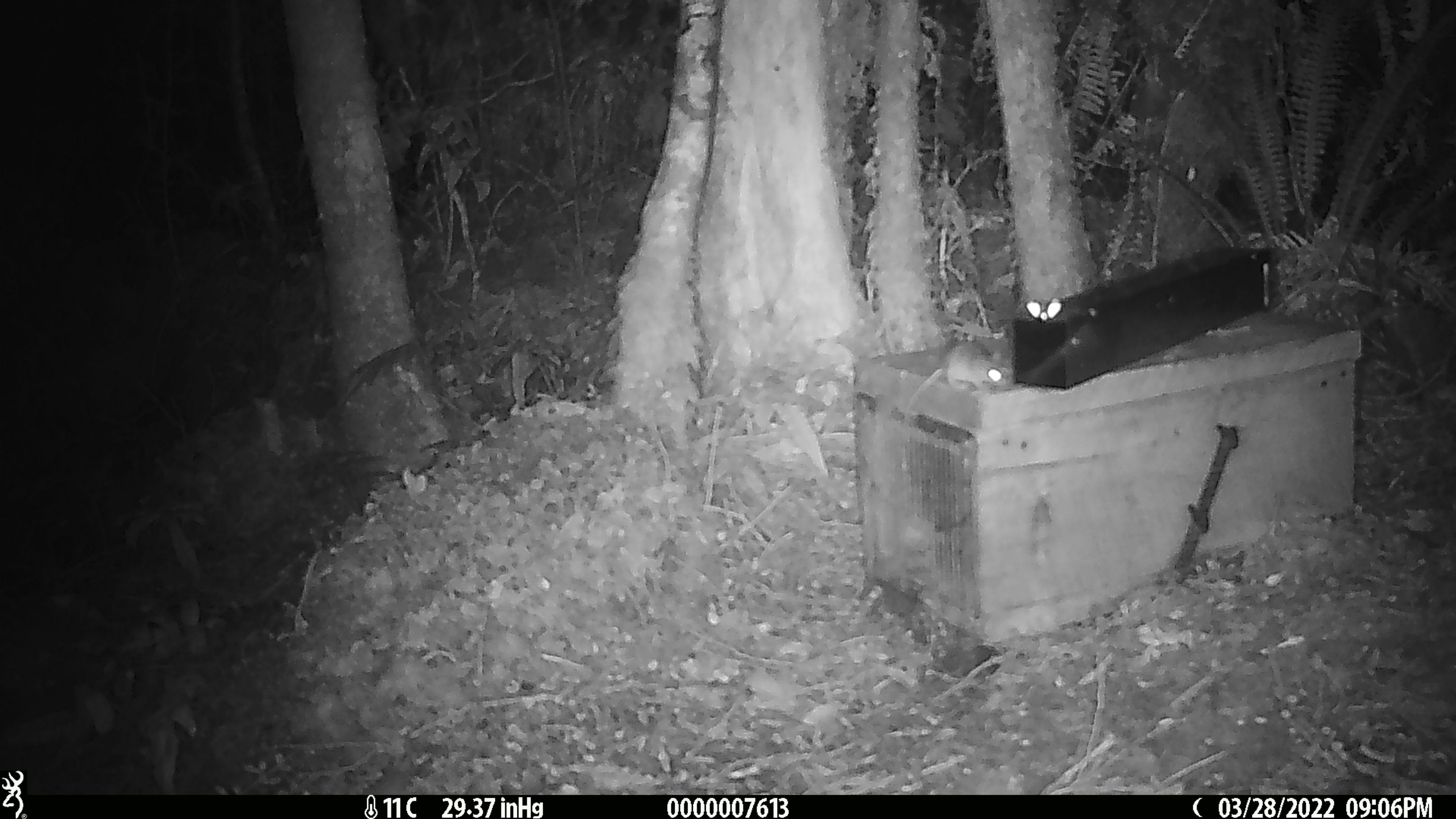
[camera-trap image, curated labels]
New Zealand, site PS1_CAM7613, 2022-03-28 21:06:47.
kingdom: Animalia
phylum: Chordata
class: Mammalia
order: Rodentia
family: Muridae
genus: Mus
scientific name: Mus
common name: mouse